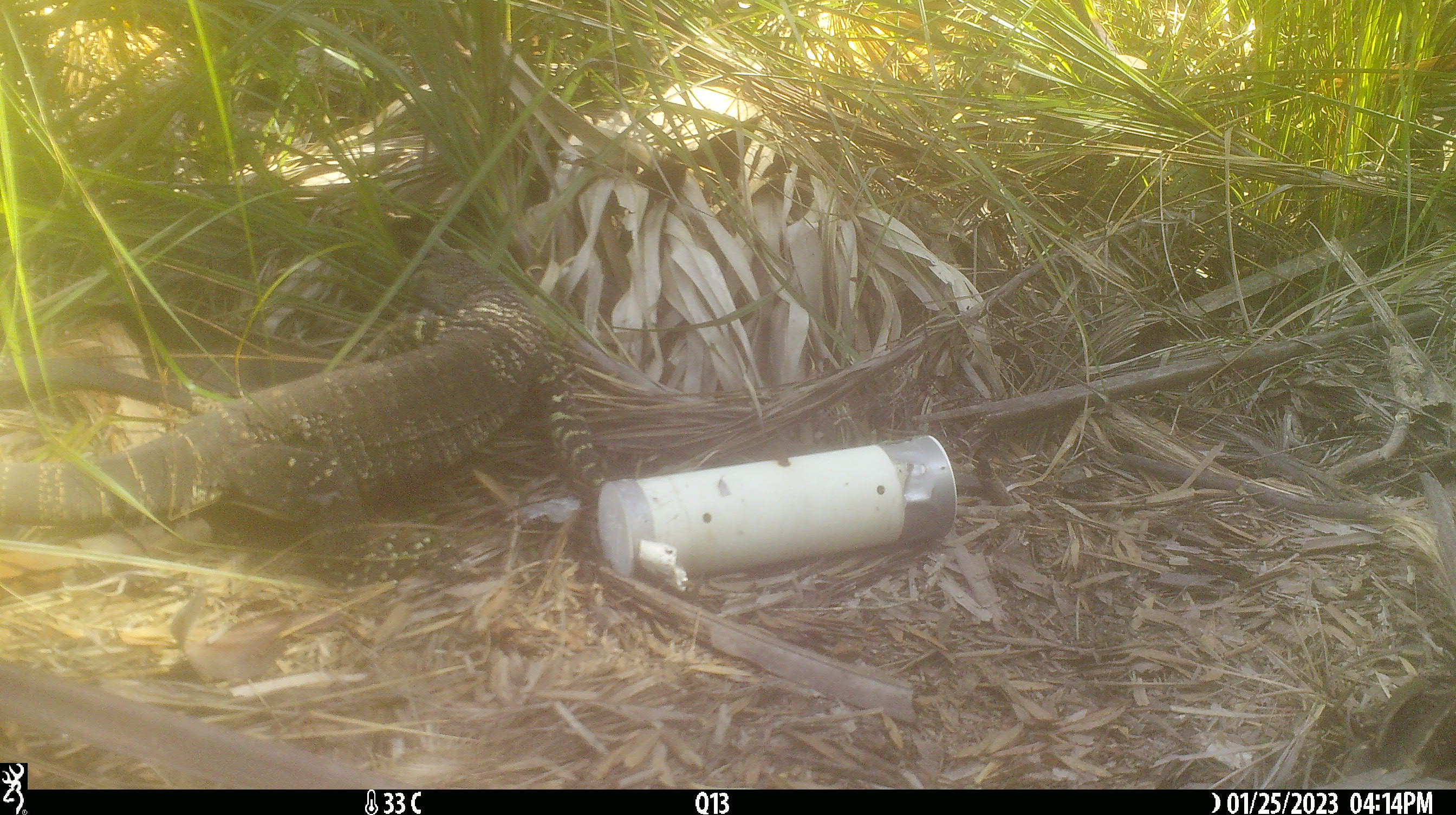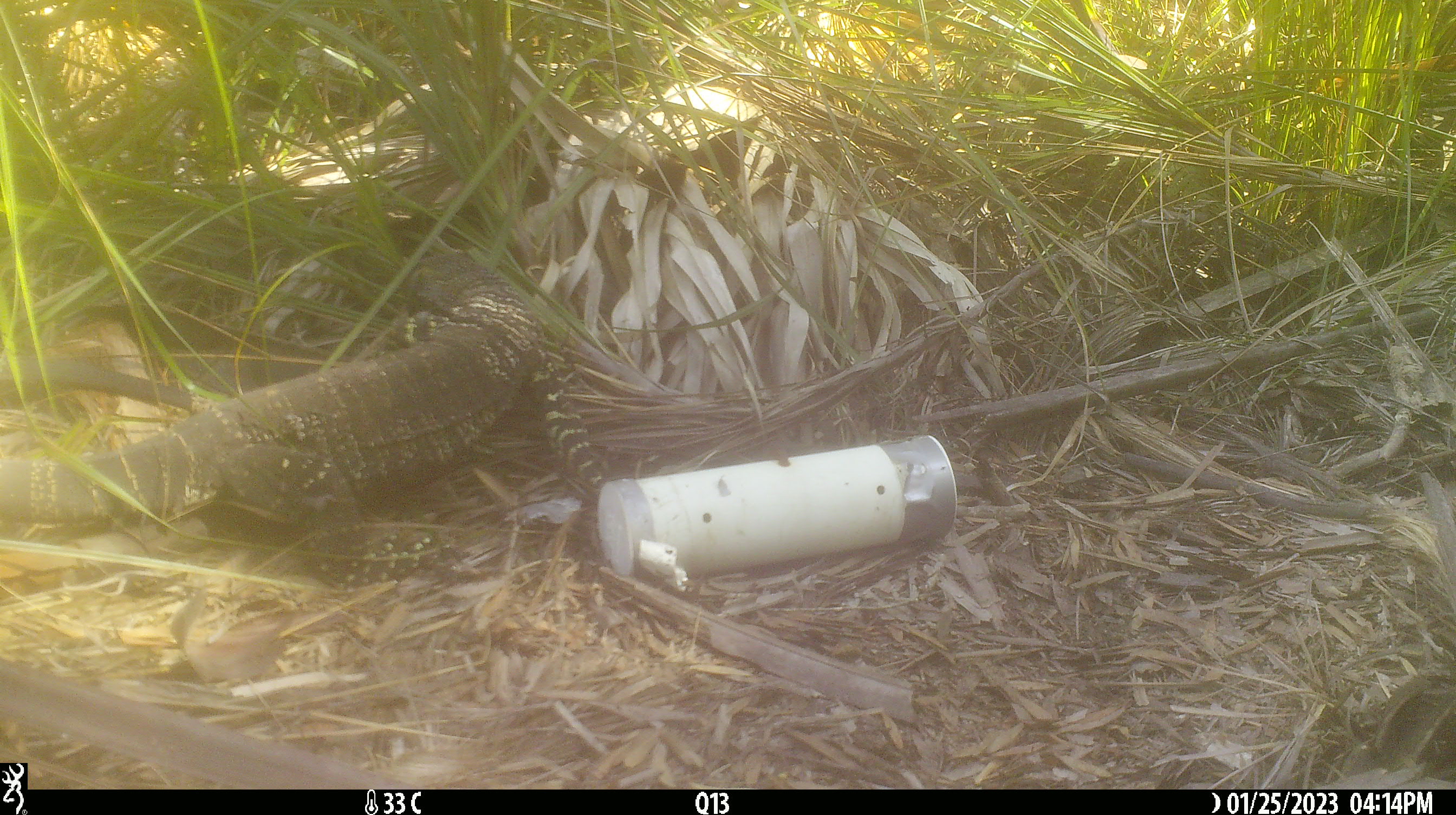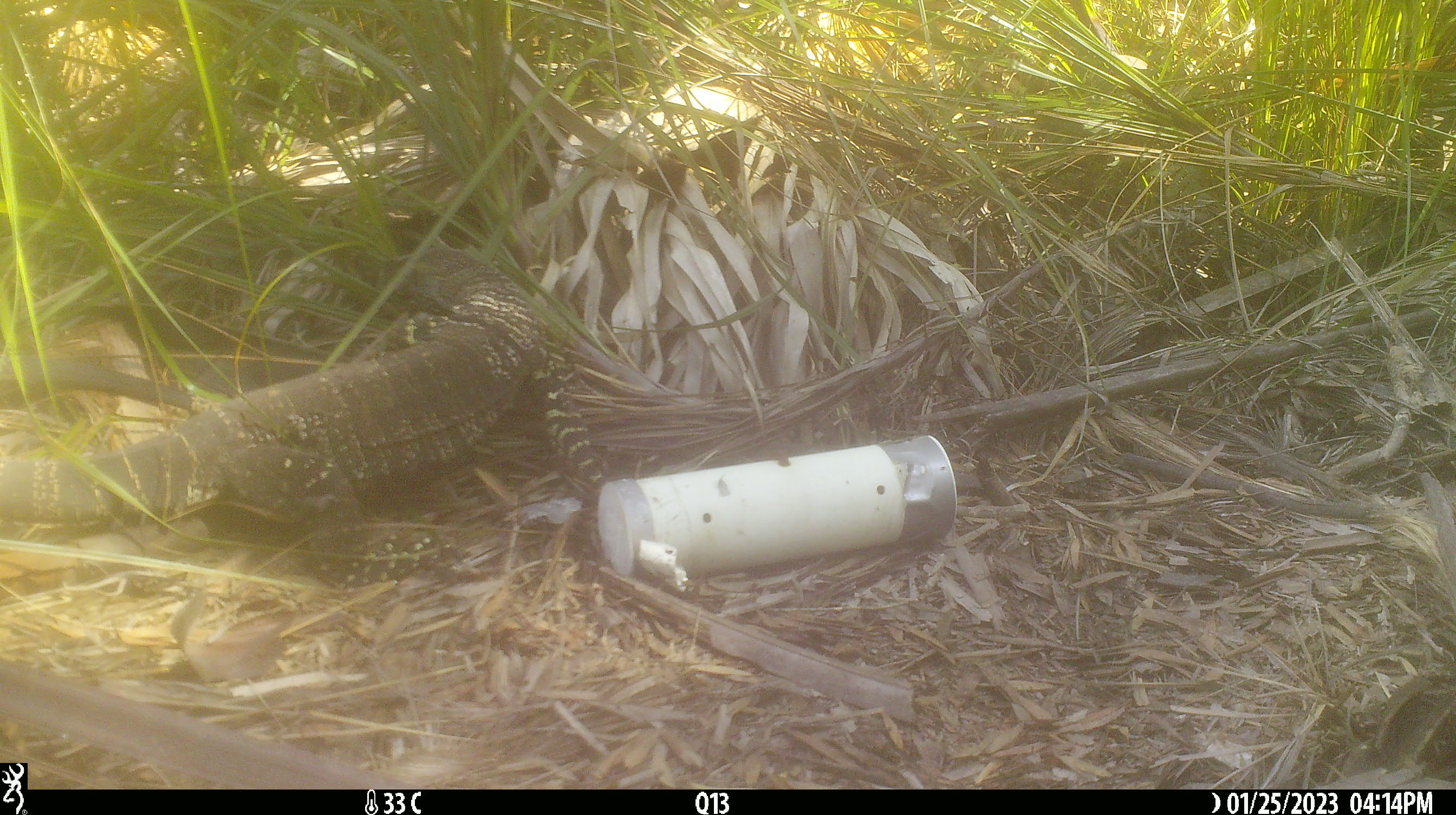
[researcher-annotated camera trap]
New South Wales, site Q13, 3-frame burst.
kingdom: Animalia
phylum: Chordata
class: Reptilia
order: Squamata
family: Varanidae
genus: Varanus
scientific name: Varanus varius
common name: lace monitor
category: goanna